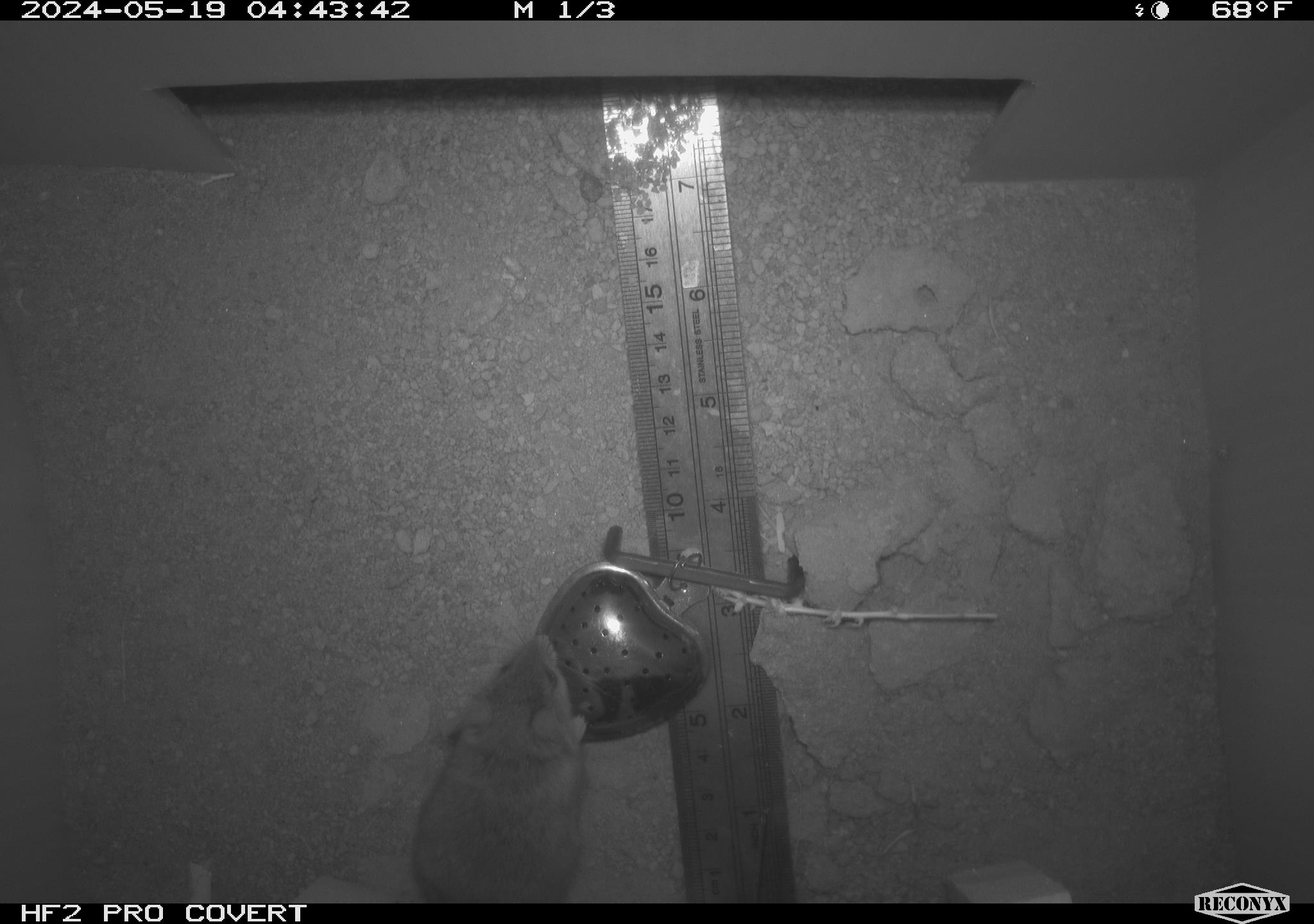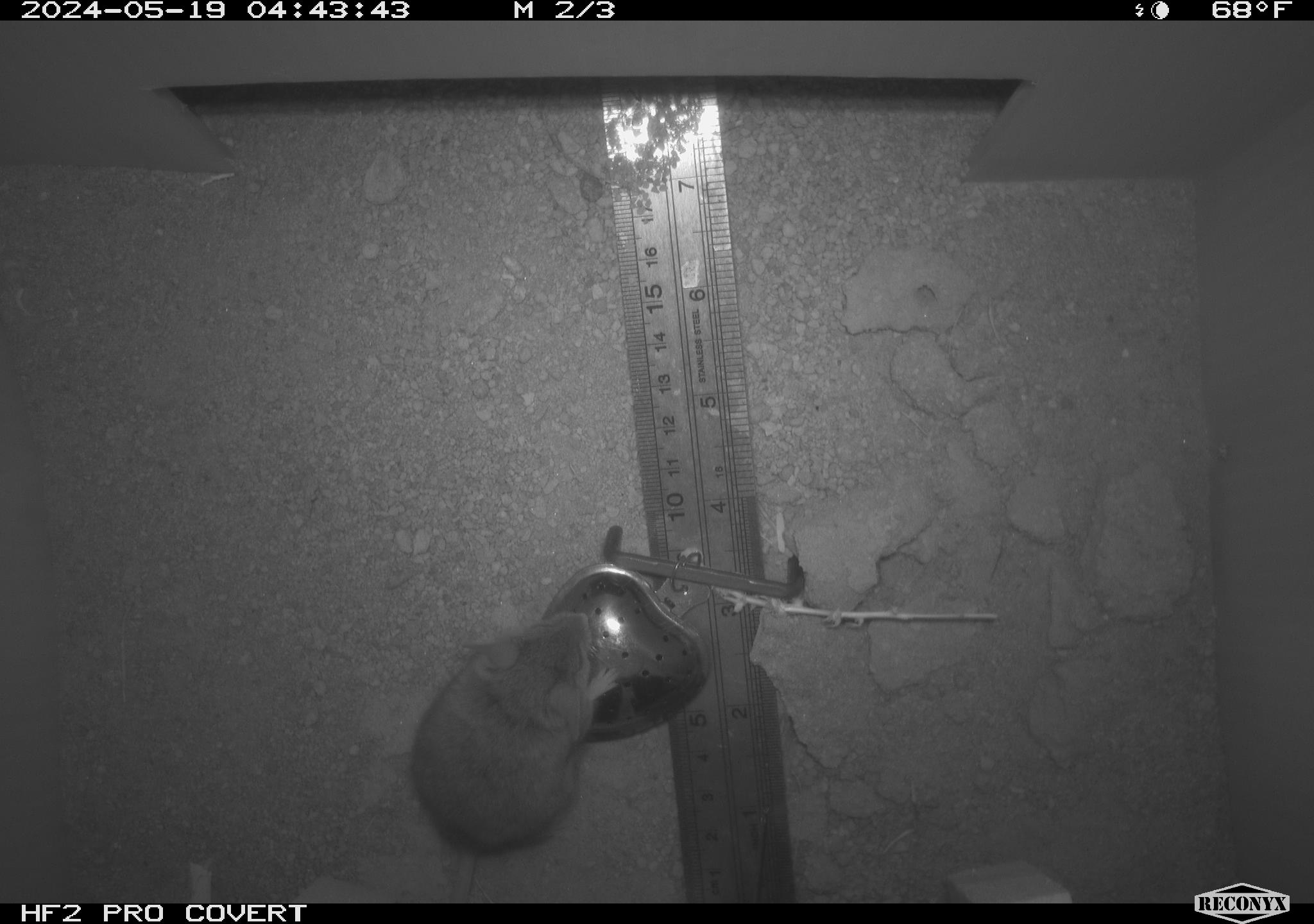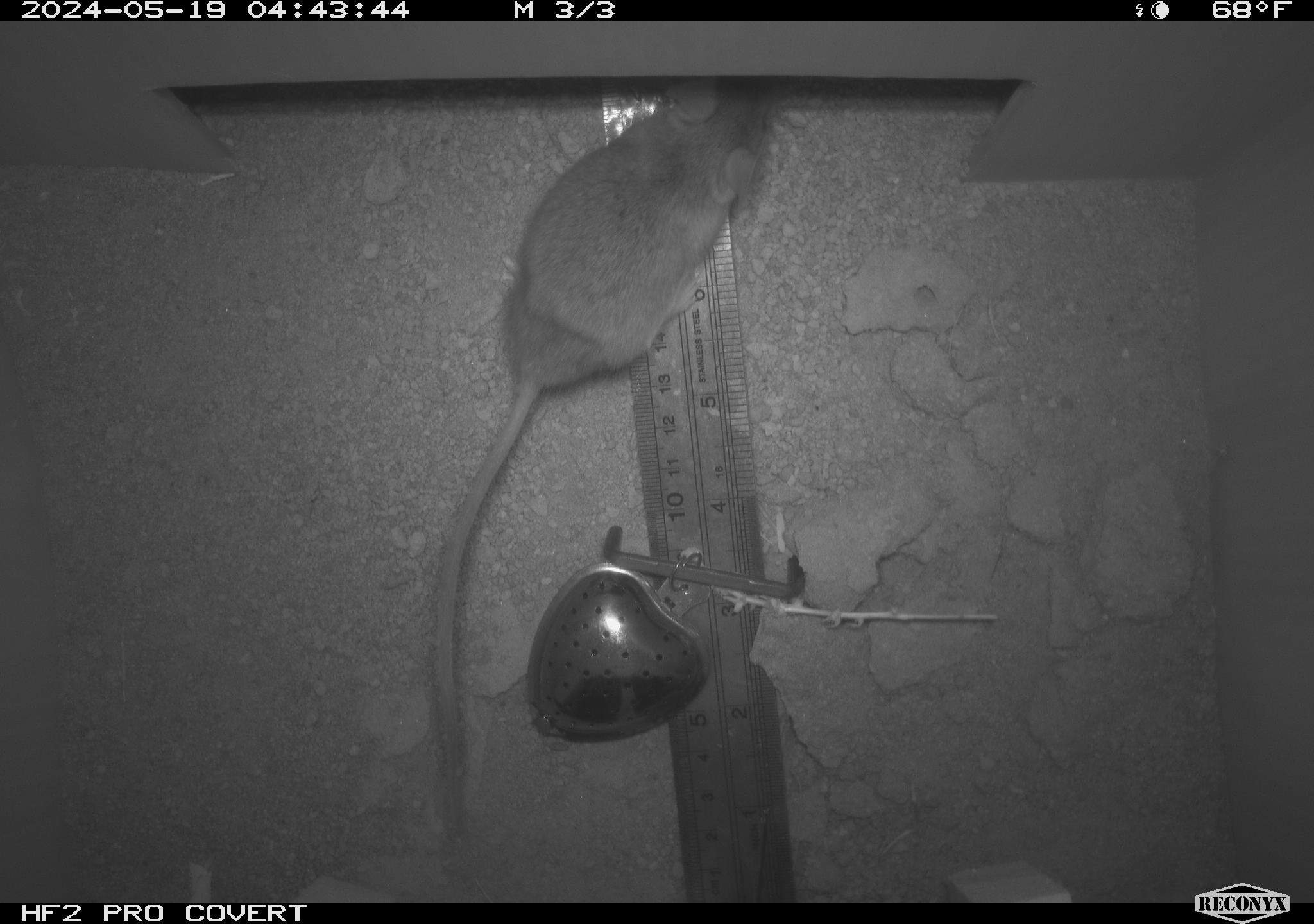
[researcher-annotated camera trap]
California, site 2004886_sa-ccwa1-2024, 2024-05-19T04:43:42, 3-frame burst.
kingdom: Animalia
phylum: Chordata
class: Mammalia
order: Rodentia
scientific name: Rodentia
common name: mouse species